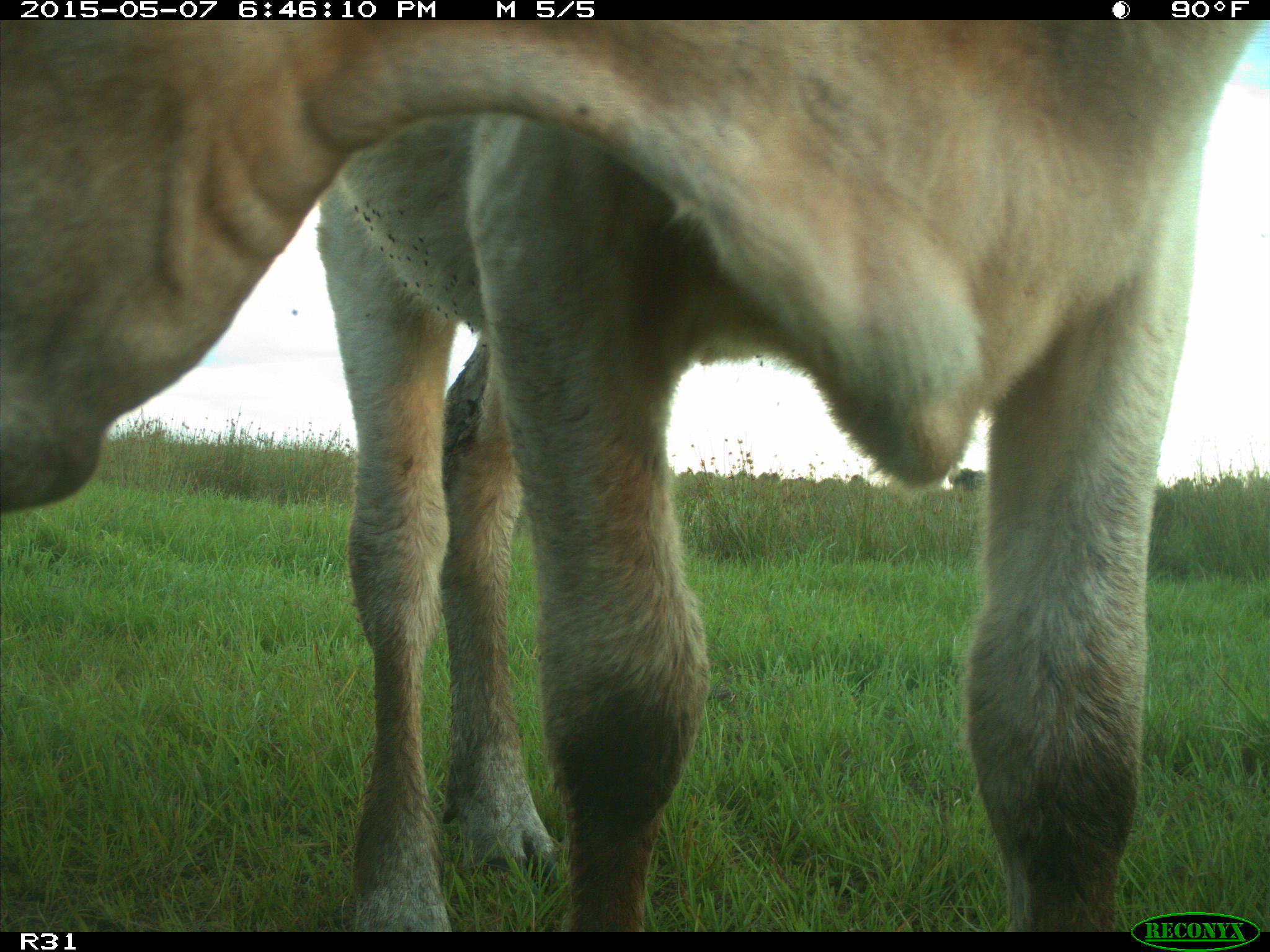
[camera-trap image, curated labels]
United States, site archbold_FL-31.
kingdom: Animalia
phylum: Chordata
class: Mammalia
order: Artiodactyla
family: Bovidae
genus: Bos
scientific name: Bos taurus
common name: domestic cow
Bos taurus (domestic cow).